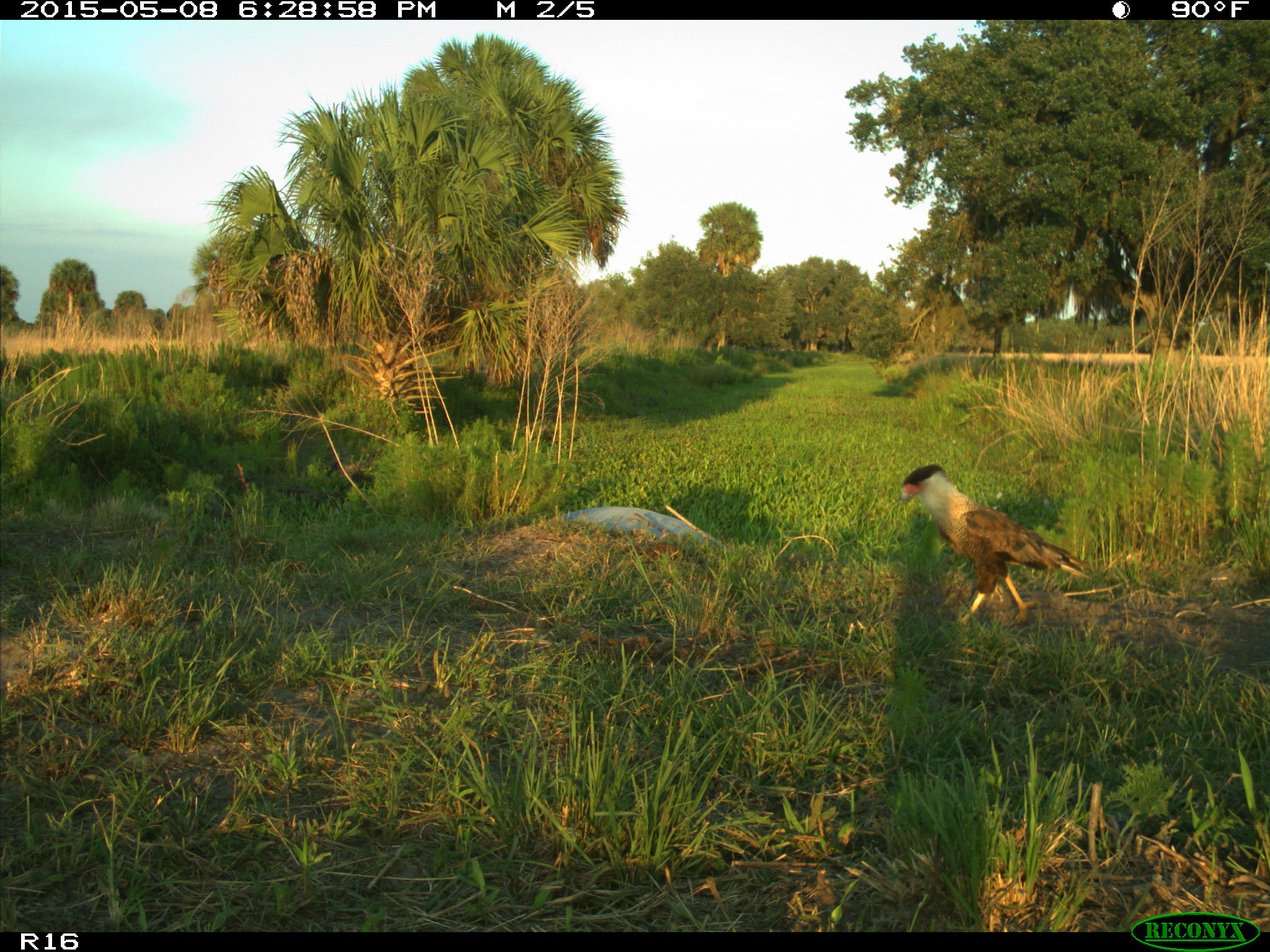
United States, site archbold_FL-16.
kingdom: Animalia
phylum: Chordata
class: Mammalia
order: Artiodactyla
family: Bovidae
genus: Bos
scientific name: Bos taurus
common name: domestic cow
Bos taurus (domestic cow).